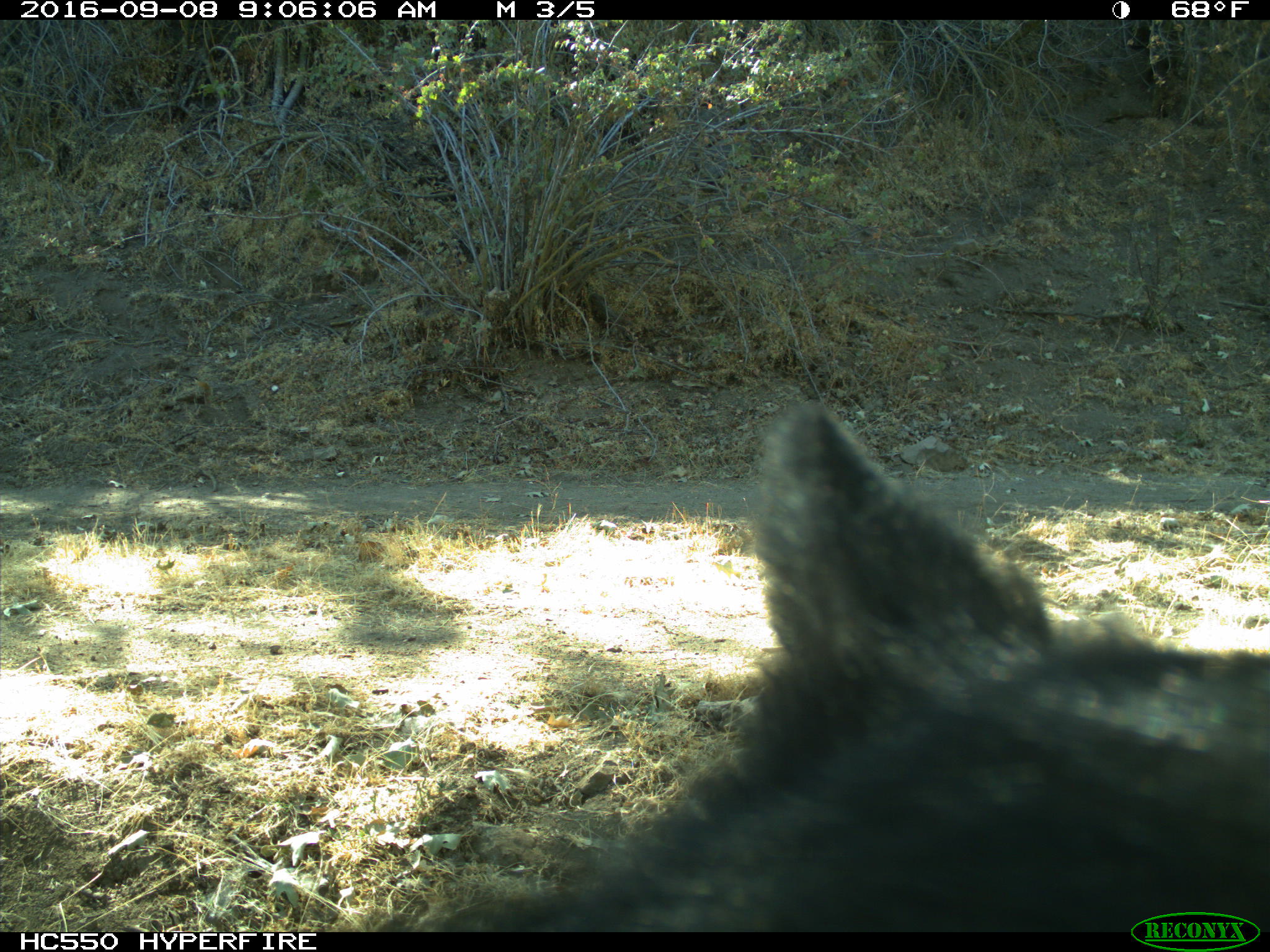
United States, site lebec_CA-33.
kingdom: Animalia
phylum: Chordata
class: Mammalia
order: Carnivora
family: Ursidae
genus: Ursus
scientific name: Ursus americanus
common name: american black bear